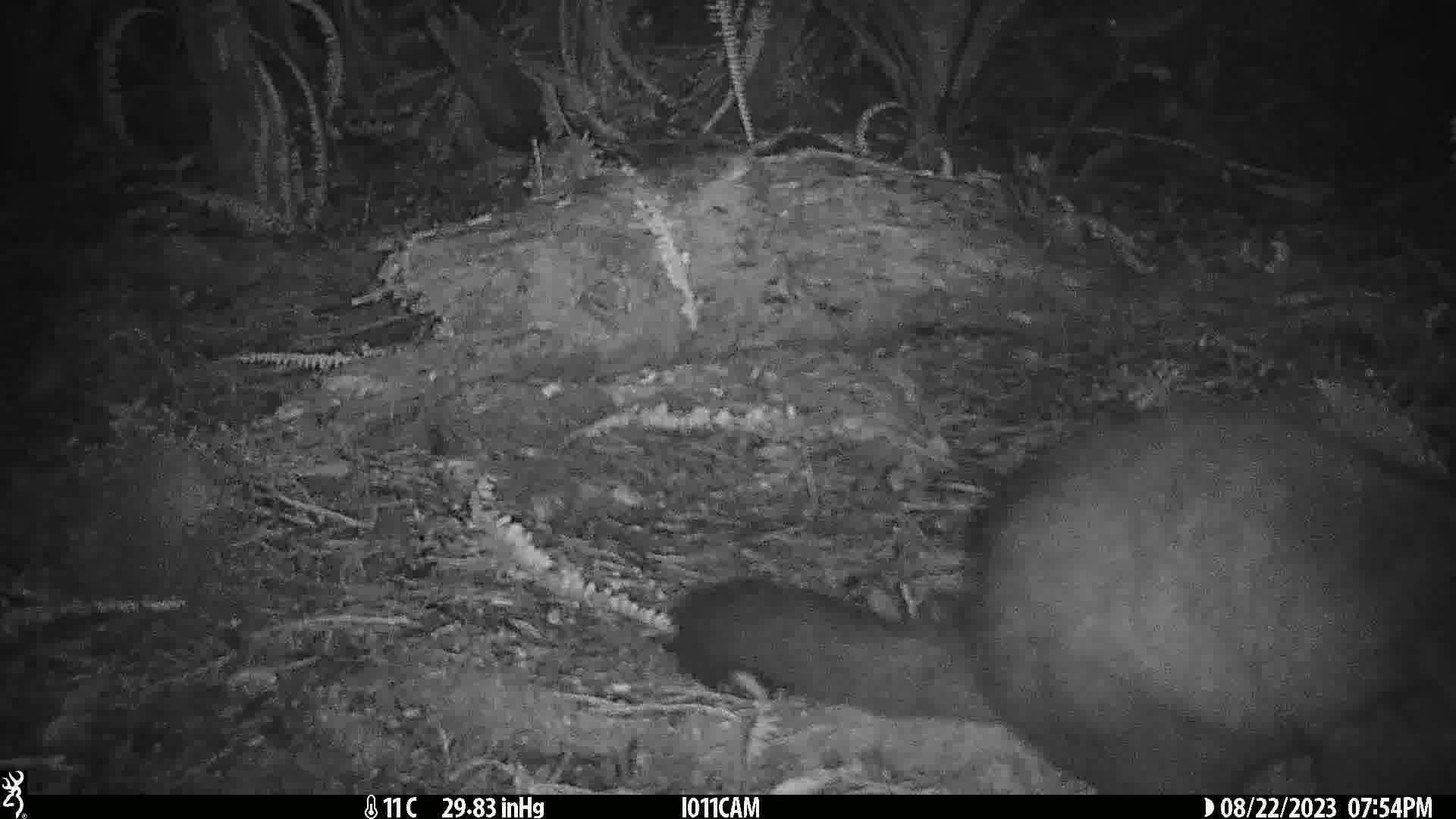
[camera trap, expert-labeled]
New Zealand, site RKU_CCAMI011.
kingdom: Animalia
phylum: Chordata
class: Mammalia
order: Diprotodontia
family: Phalangeridae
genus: Trichosurus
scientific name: Trichosurus vulpecula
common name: common brushtail possum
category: possum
Possum (common brushtail possum) (Trichosurus vulpecula).